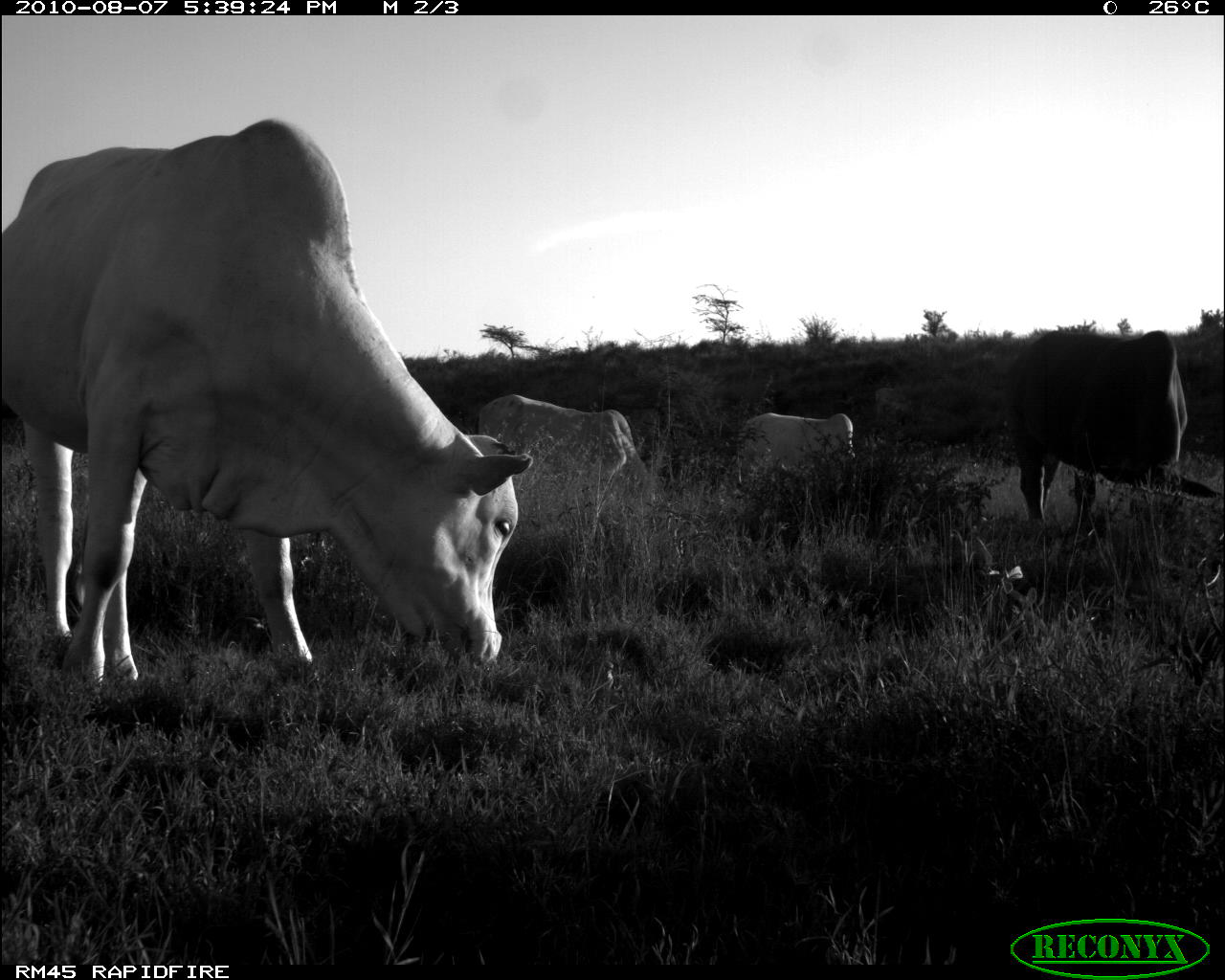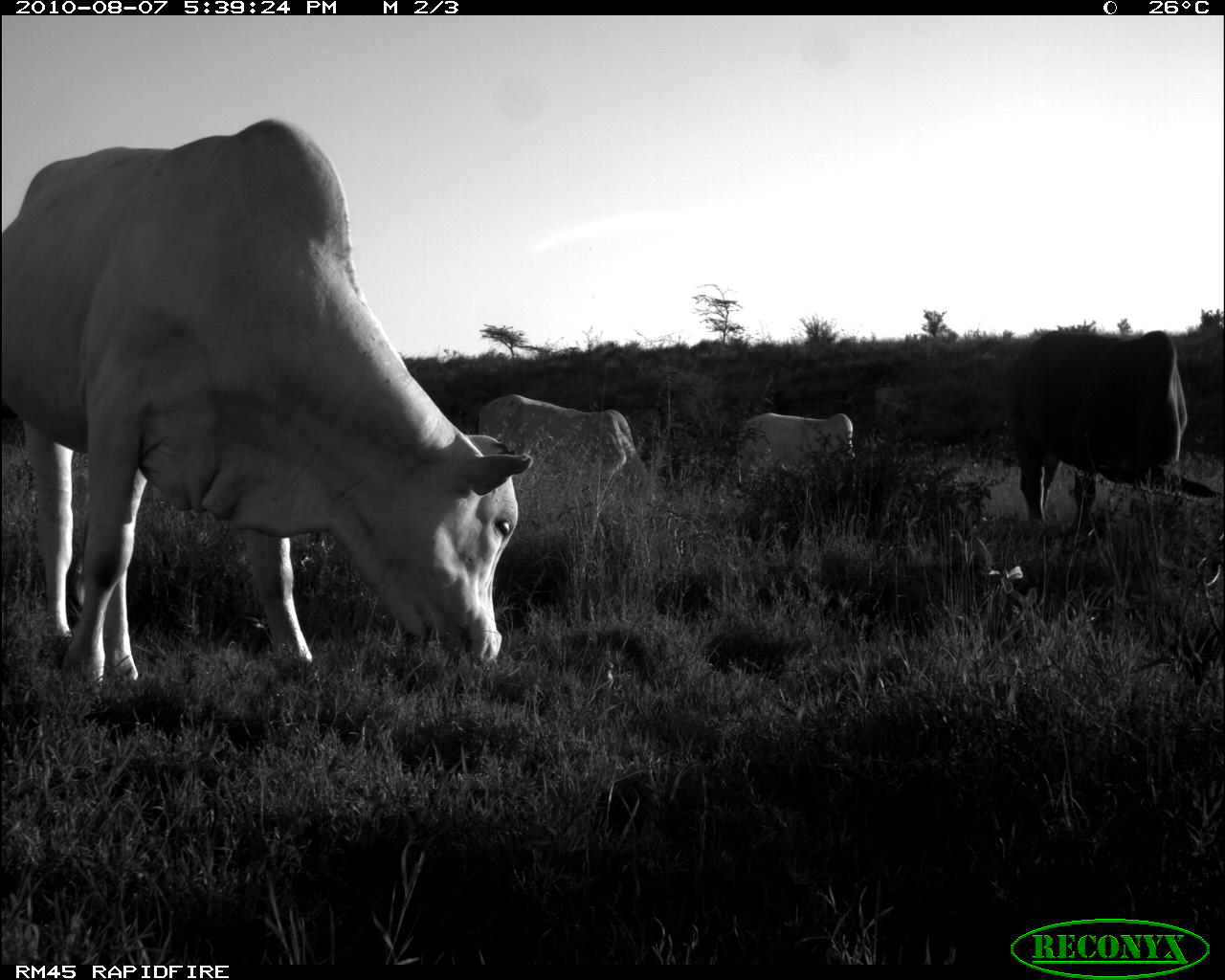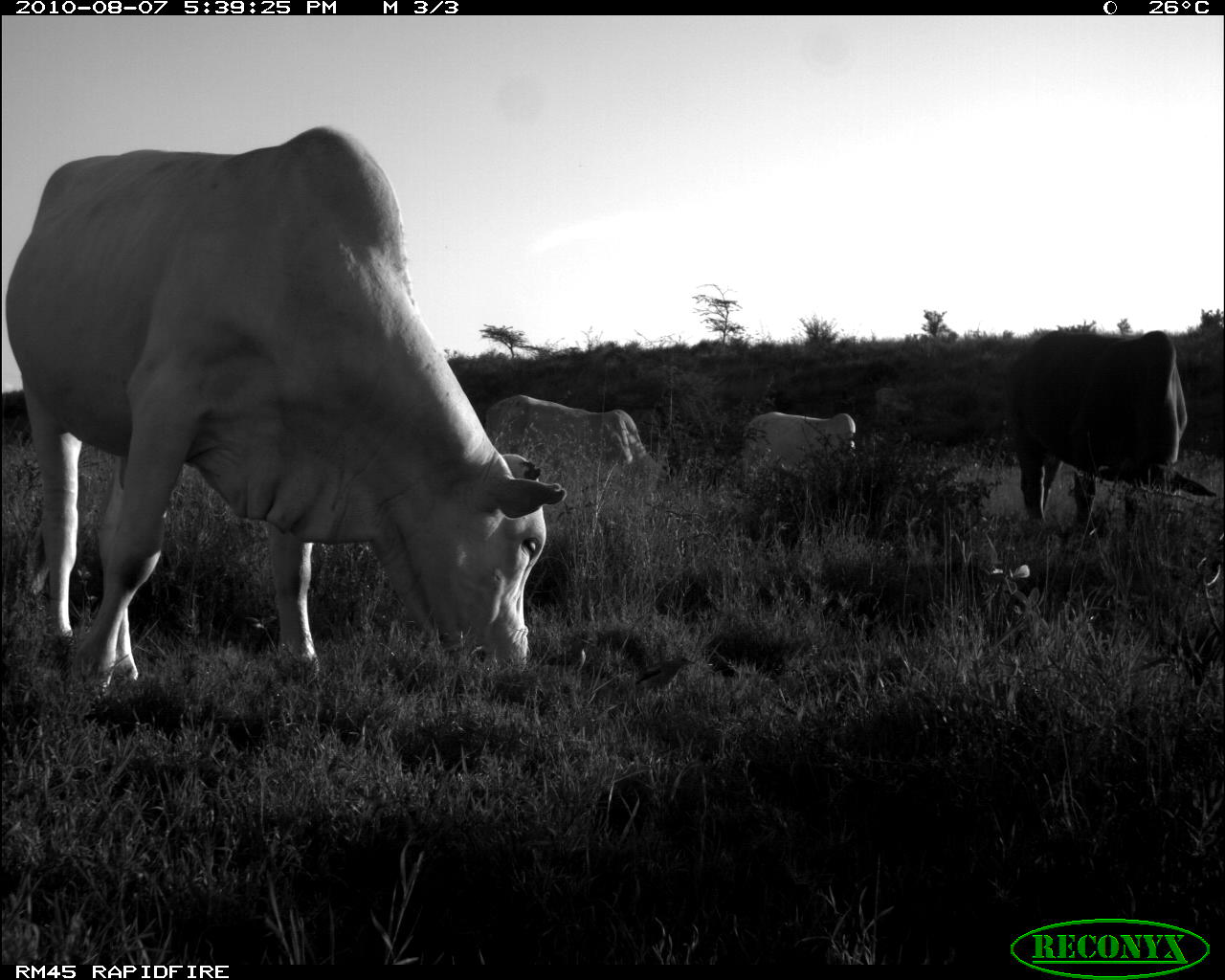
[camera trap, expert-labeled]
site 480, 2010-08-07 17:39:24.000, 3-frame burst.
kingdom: Animalia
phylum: Chordata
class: Mammalia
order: Artiodactyla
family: Bovidae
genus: Bos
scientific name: Bos taurus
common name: domestic cattle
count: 4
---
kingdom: Animalia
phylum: Chordata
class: Aves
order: Passeriformes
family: Buphagidae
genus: Buphagus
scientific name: Buphagus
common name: oxpeckers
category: buphagus sp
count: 1